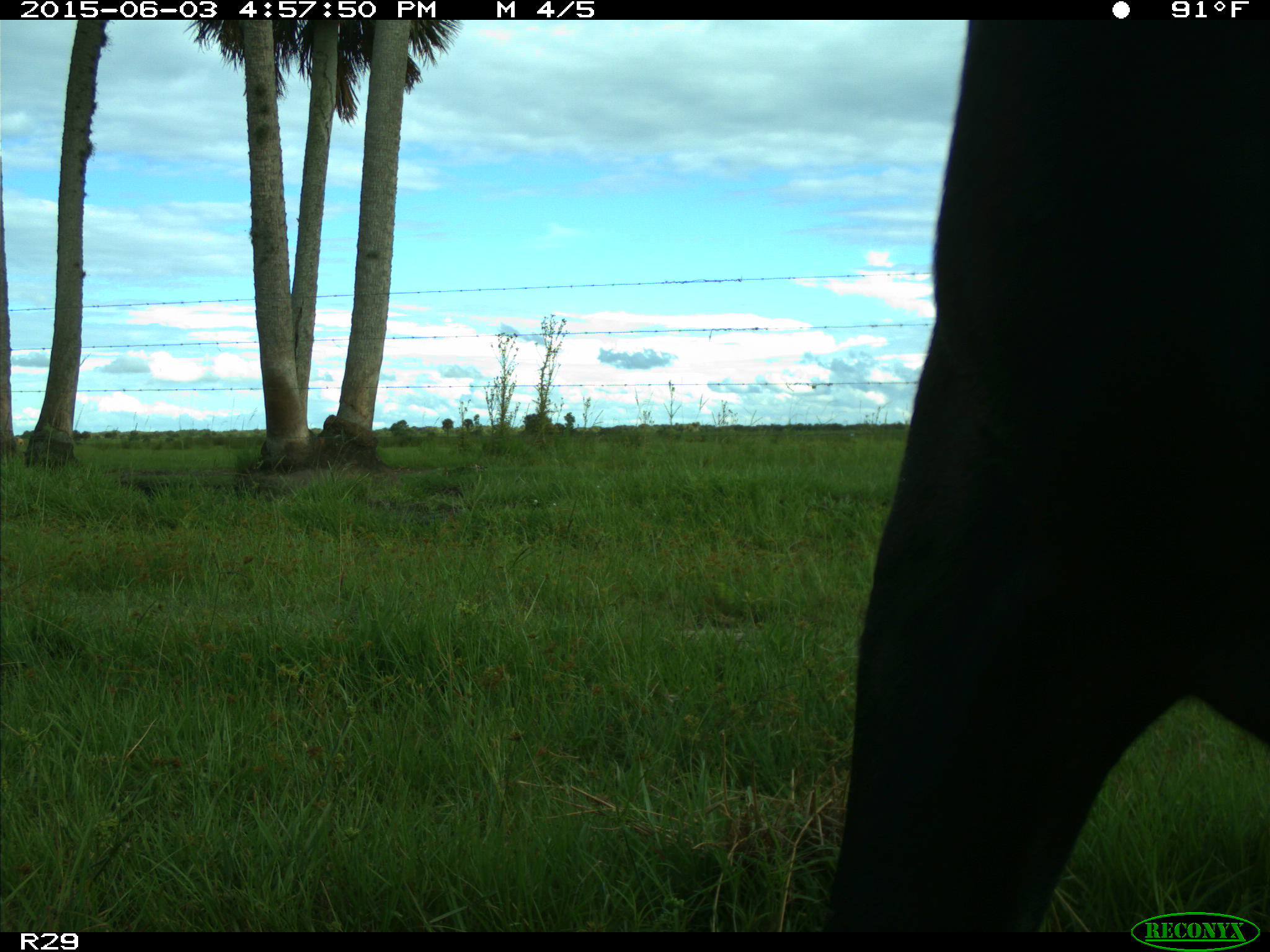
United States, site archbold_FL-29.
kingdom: Animalia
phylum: Chordata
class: Mammalia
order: Artiodactyla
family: Bovidae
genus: Bos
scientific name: Bos taurus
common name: domestic cow